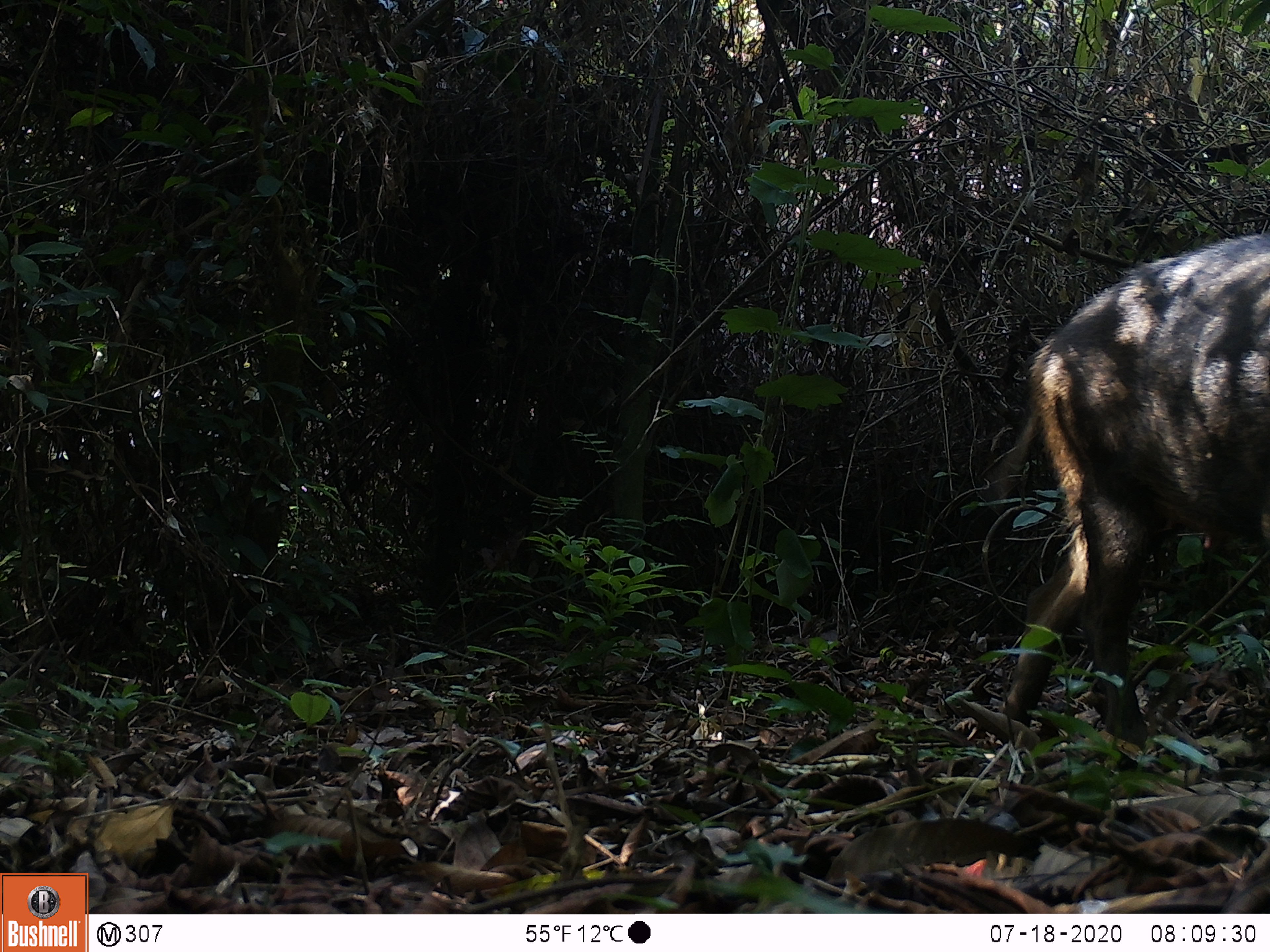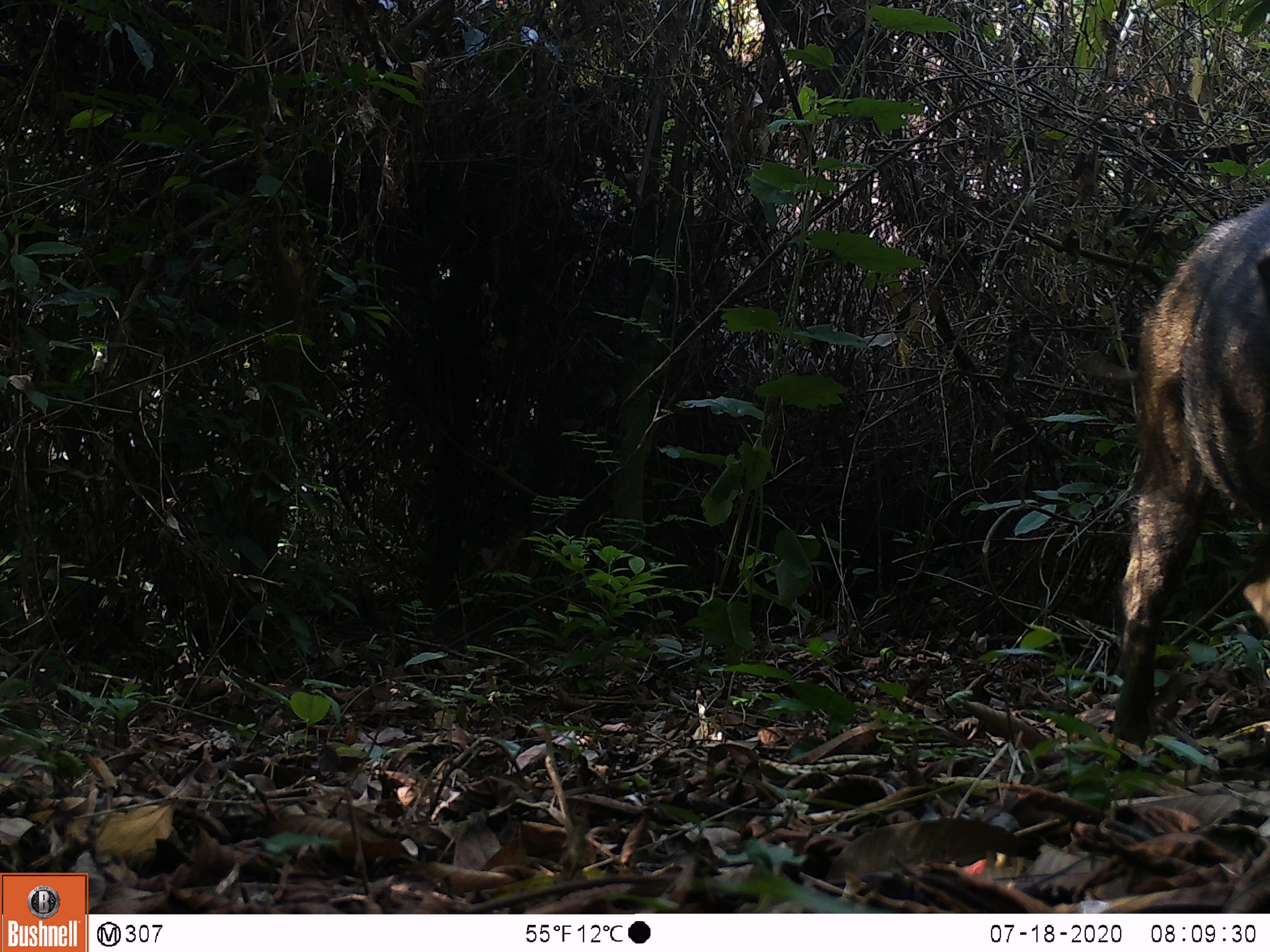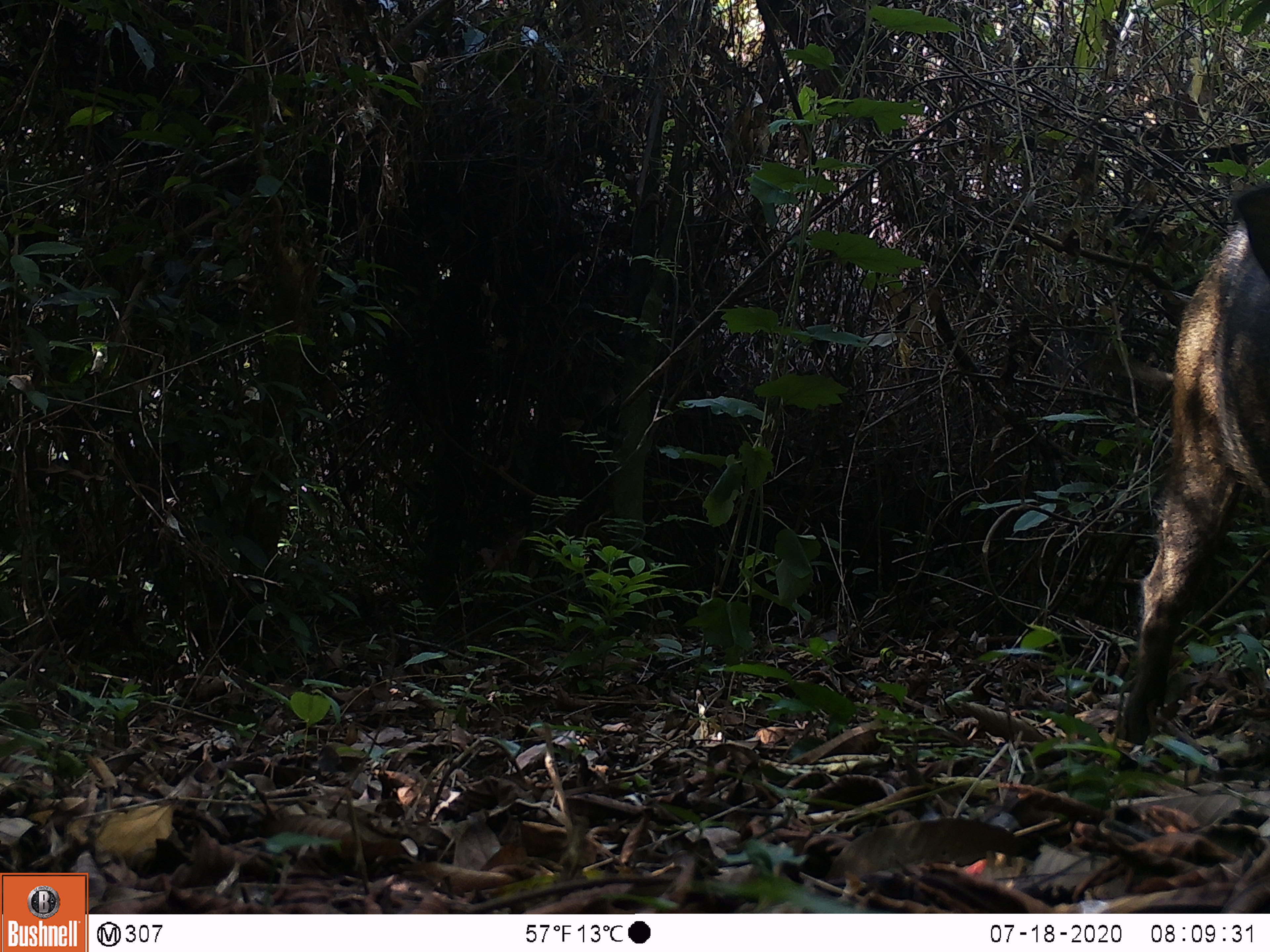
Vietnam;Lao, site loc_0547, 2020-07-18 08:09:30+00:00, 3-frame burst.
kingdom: Animalia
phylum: Chordata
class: Mammalia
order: Artiodactyla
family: Tragulidae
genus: Moschiola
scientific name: Moschiola meminna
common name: chevrotain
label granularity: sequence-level